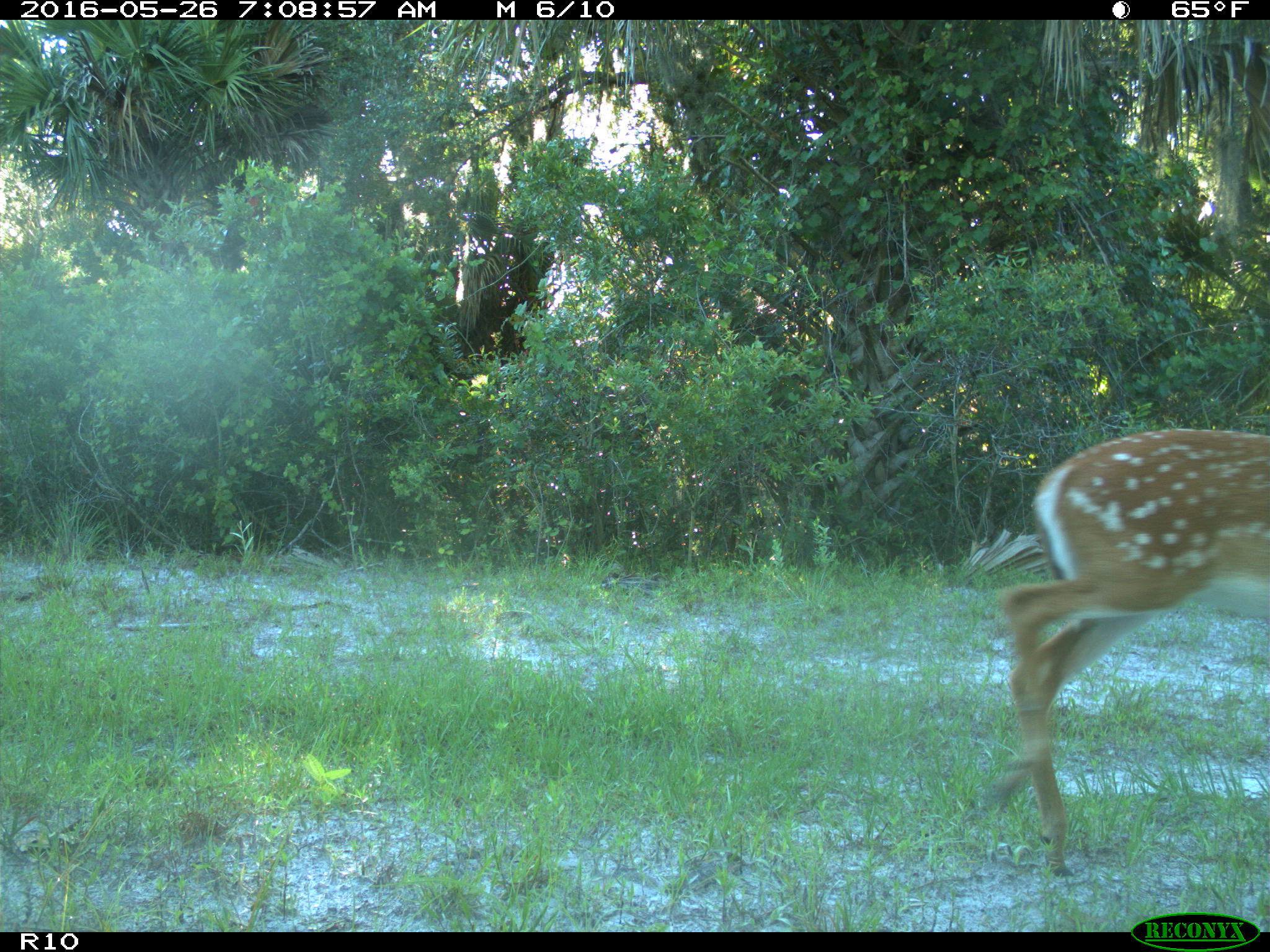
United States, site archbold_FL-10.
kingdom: Animalia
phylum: Chordata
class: Mammalia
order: Artiodactyla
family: Cervidae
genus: Odocoileus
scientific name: Odocoileus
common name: deer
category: unidentified deer